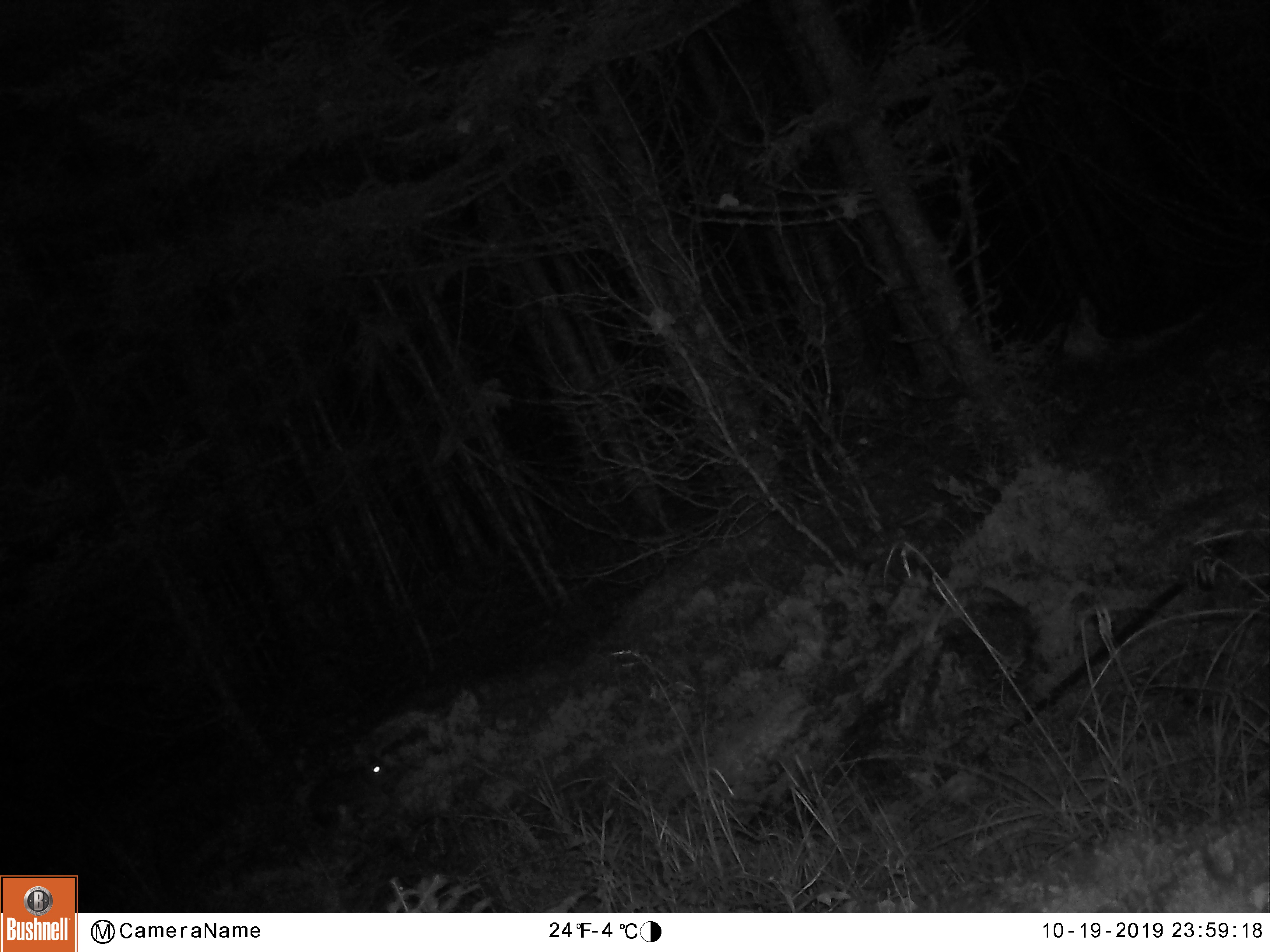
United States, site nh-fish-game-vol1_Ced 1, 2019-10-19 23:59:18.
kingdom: Animalia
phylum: Chordata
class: Mammalia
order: Lagomorpha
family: Leporidae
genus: Lepus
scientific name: Lepus americanus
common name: snowshoe hare